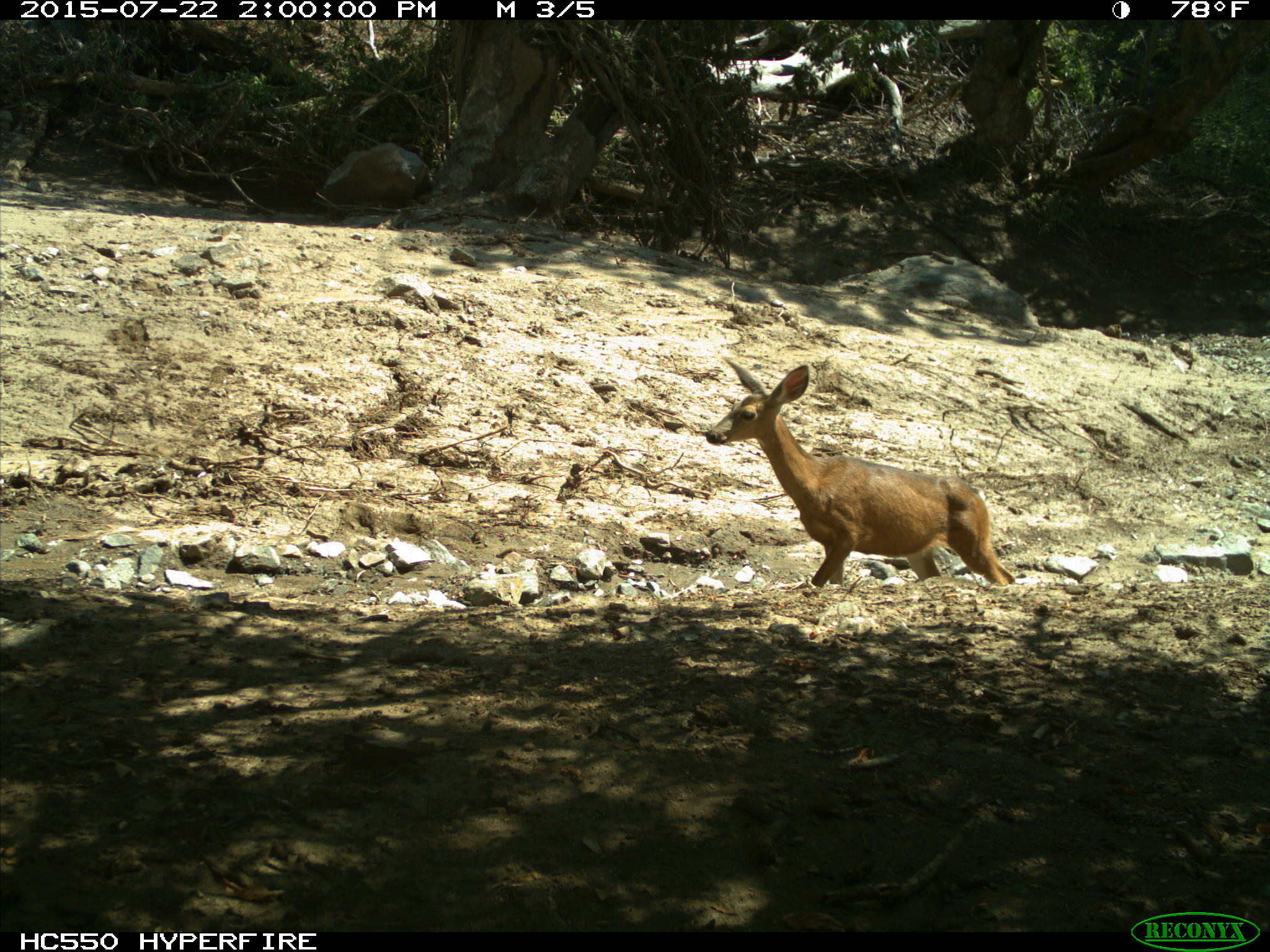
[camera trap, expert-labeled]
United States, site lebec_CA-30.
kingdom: Animalia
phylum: Chordata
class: Mammalia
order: Artiodactyla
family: Cervidae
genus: Odocoileus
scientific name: Odocoileus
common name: deer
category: unidentified deer